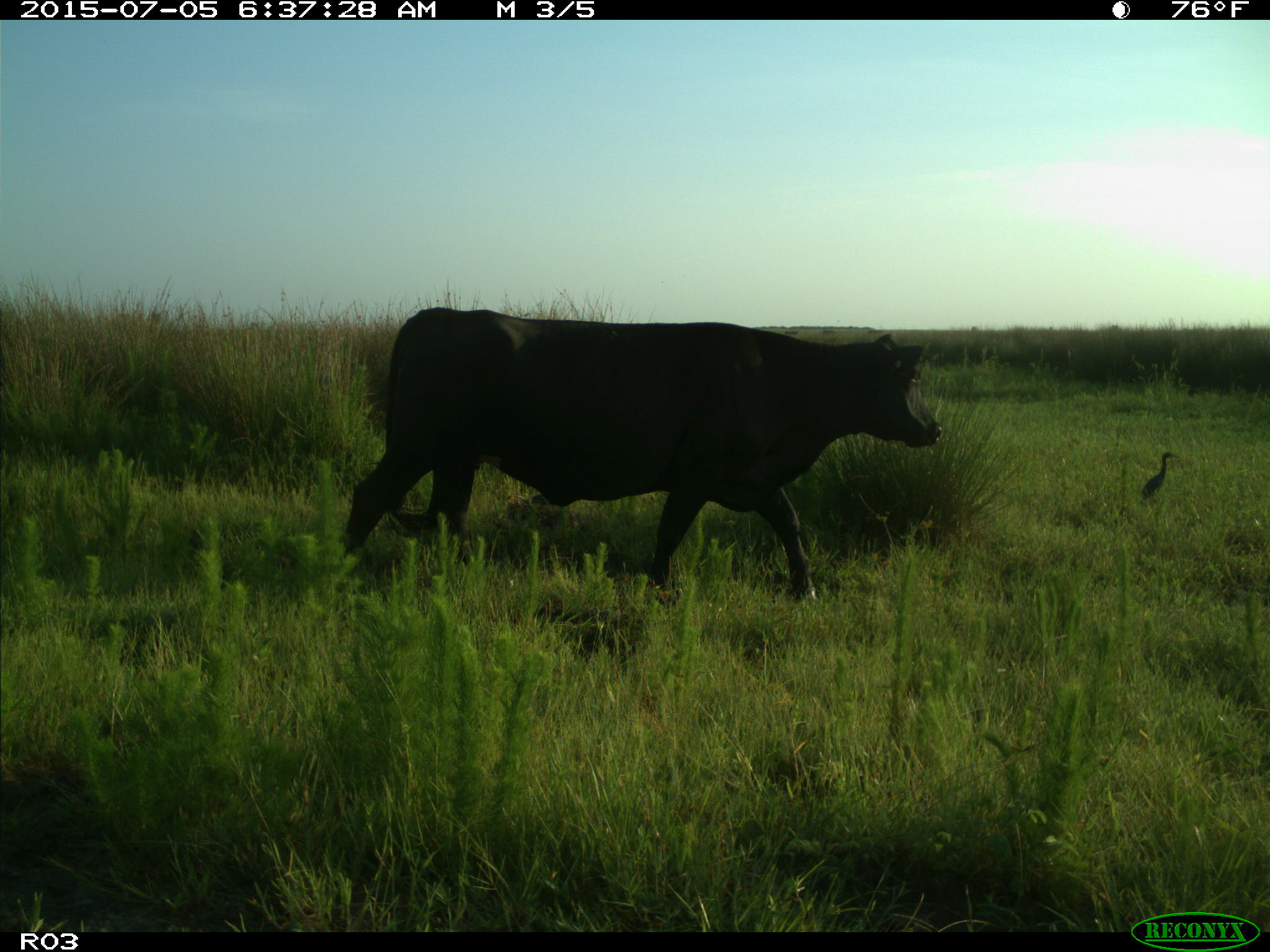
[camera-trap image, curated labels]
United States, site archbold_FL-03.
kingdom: Animalia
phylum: Chordata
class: Mammalia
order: Artiodactyla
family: Bovidae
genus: Bos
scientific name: Bos taurus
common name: domestic cow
Bos taurus (domestic cow).